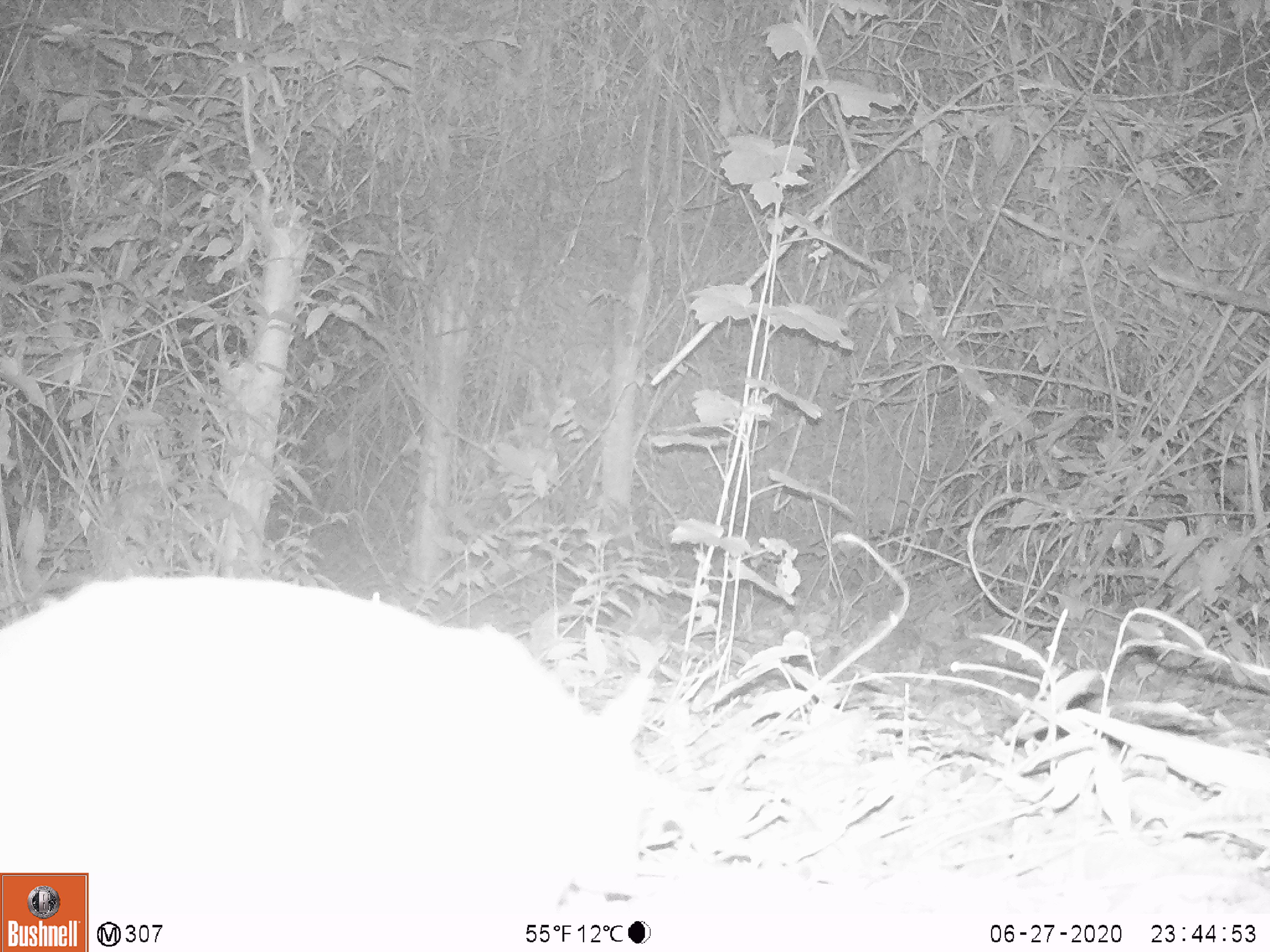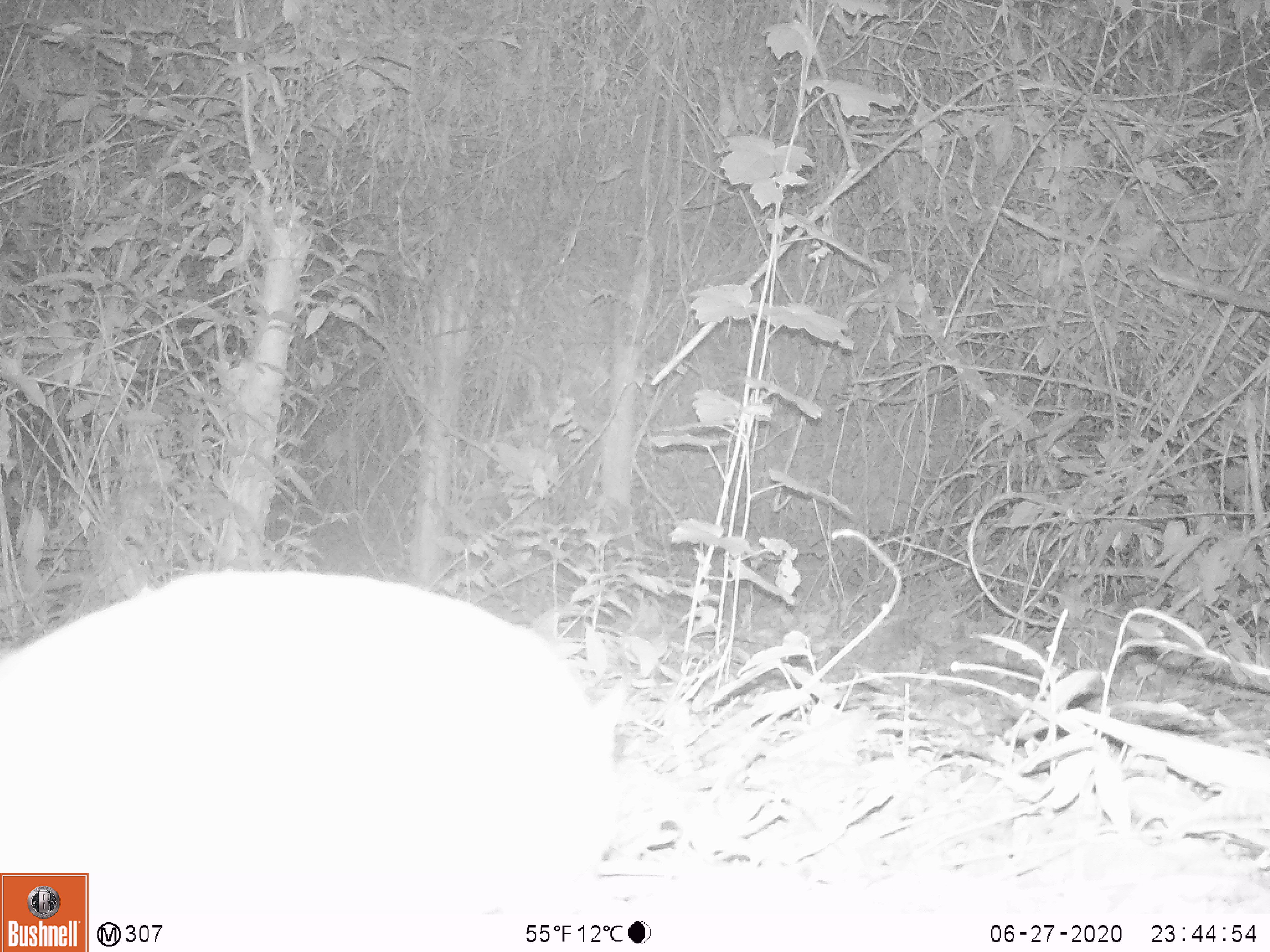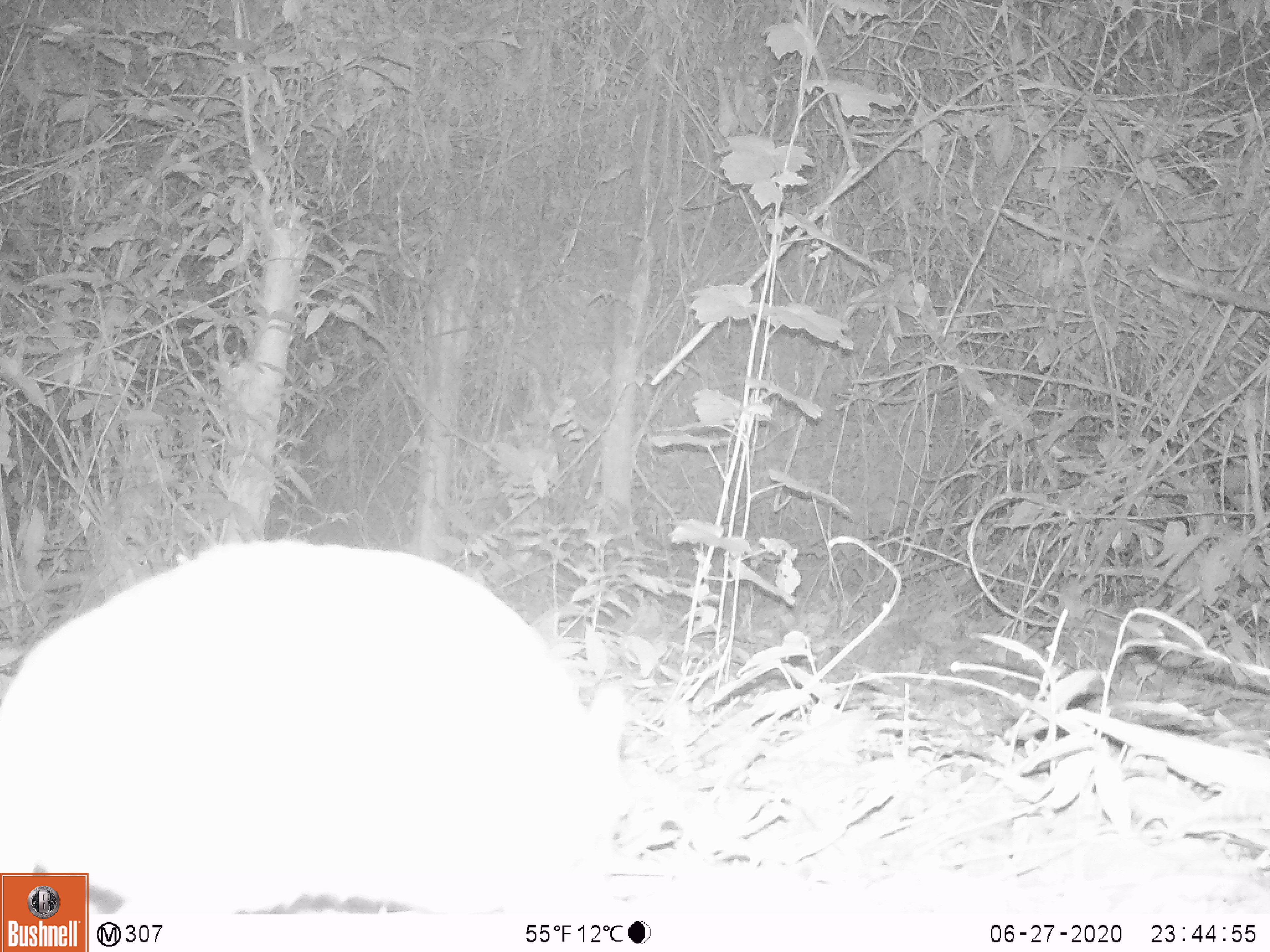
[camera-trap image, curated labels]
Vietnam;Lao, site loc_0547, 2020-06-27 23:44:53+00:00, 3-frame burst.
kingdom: Animalia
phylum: Chordata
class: Mammalia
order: Artiodactyla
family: Tragulidae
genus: Moschiola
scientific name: Moschiola meminna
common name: chevrotain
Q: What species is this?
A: Chevrotain (Moschiola meminna).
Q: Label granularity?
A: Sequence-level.